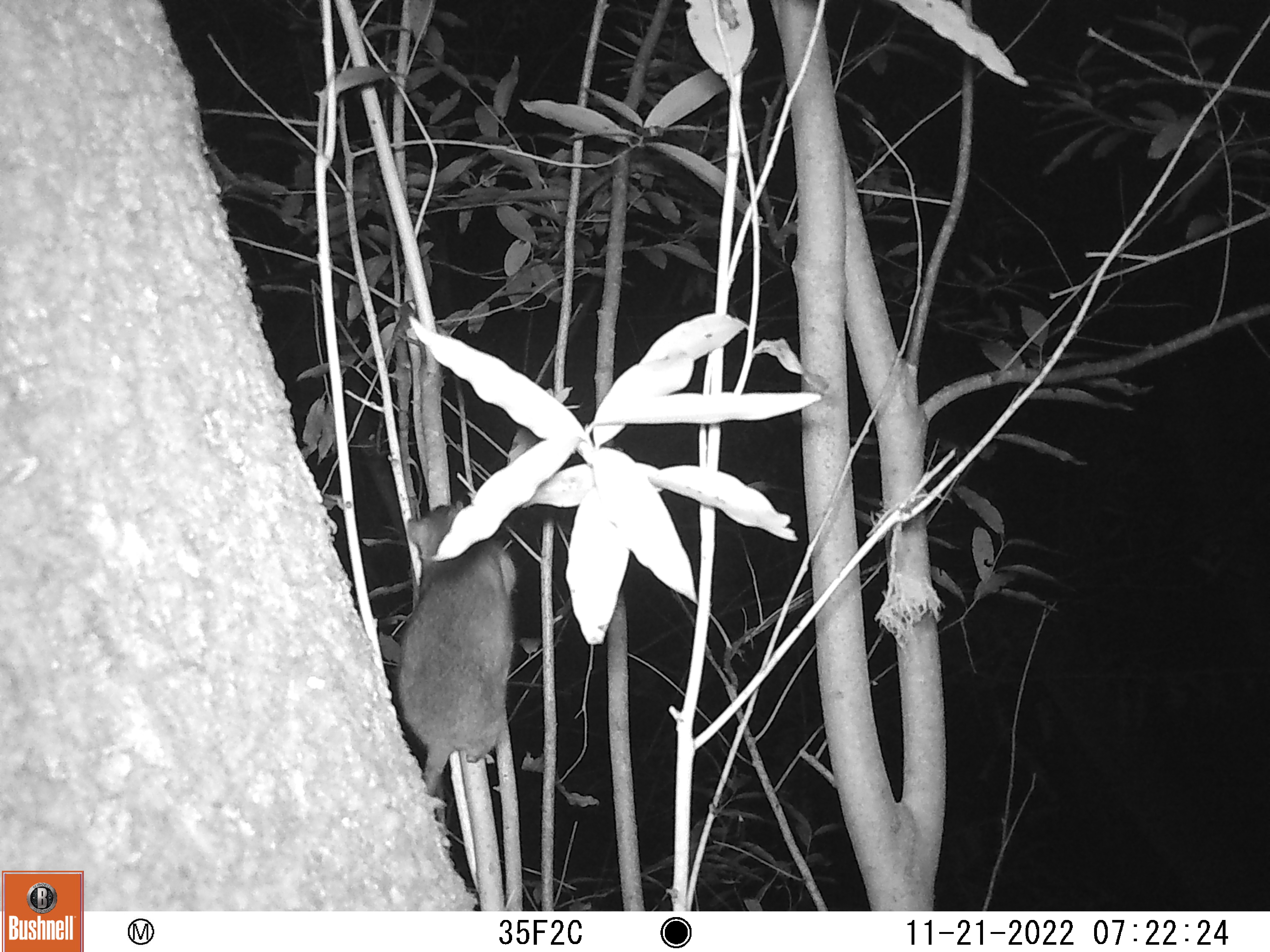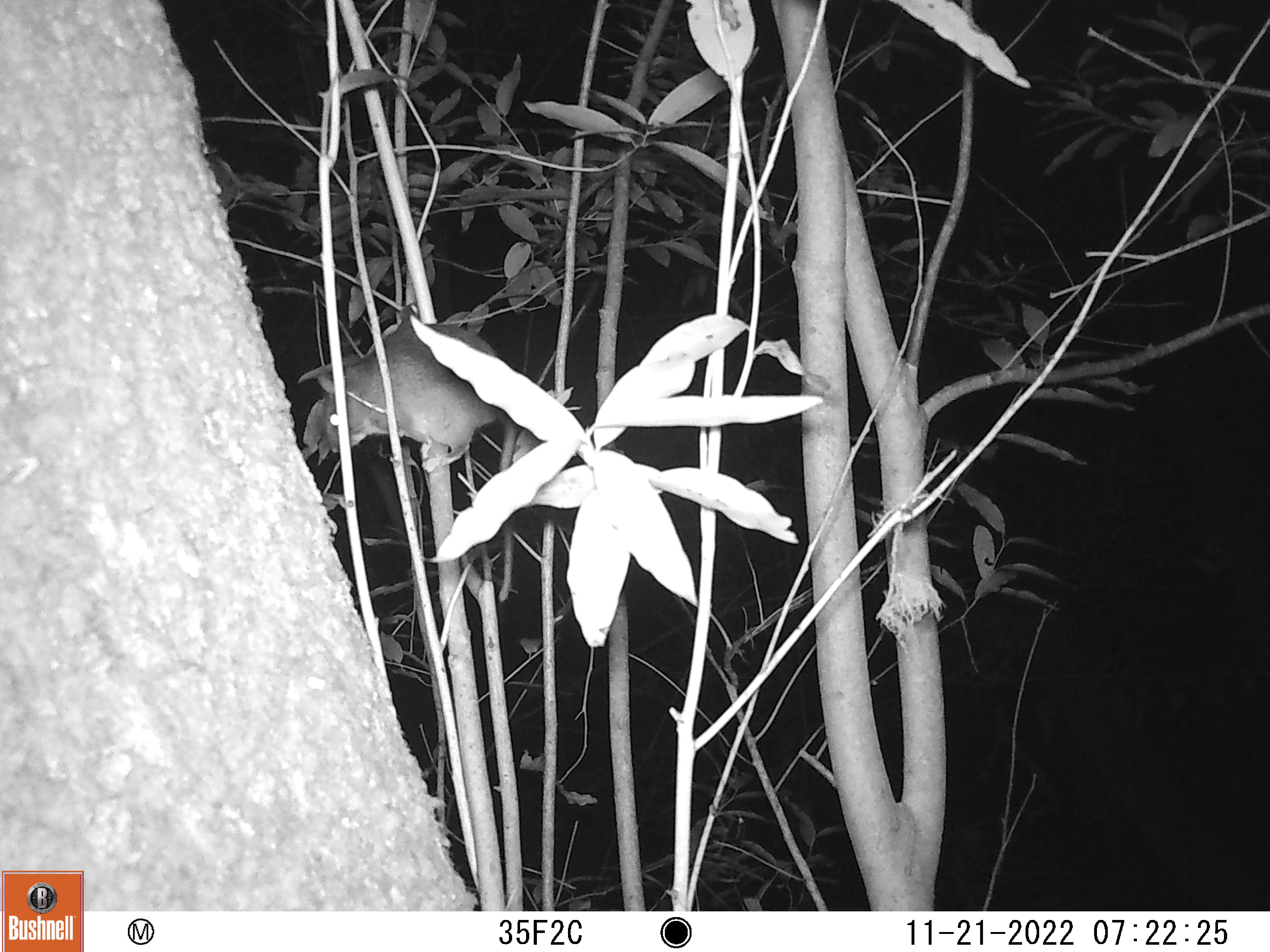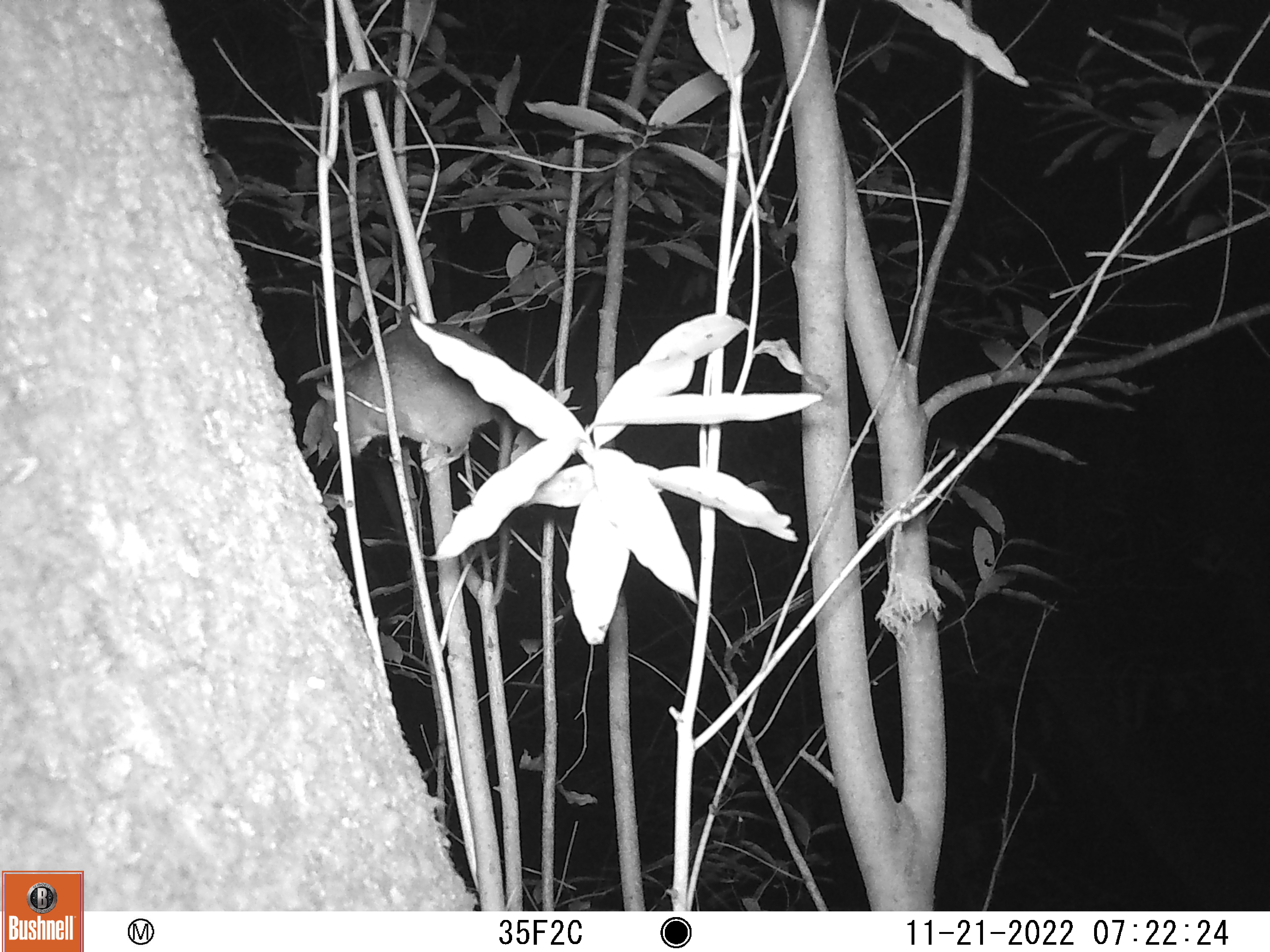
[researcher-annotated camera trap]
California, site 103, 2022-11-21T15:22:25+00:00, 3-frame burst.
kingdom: Animalia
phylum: Chordata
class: Mammalia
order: Rodentia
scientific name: Rodentia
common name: mouse or rat